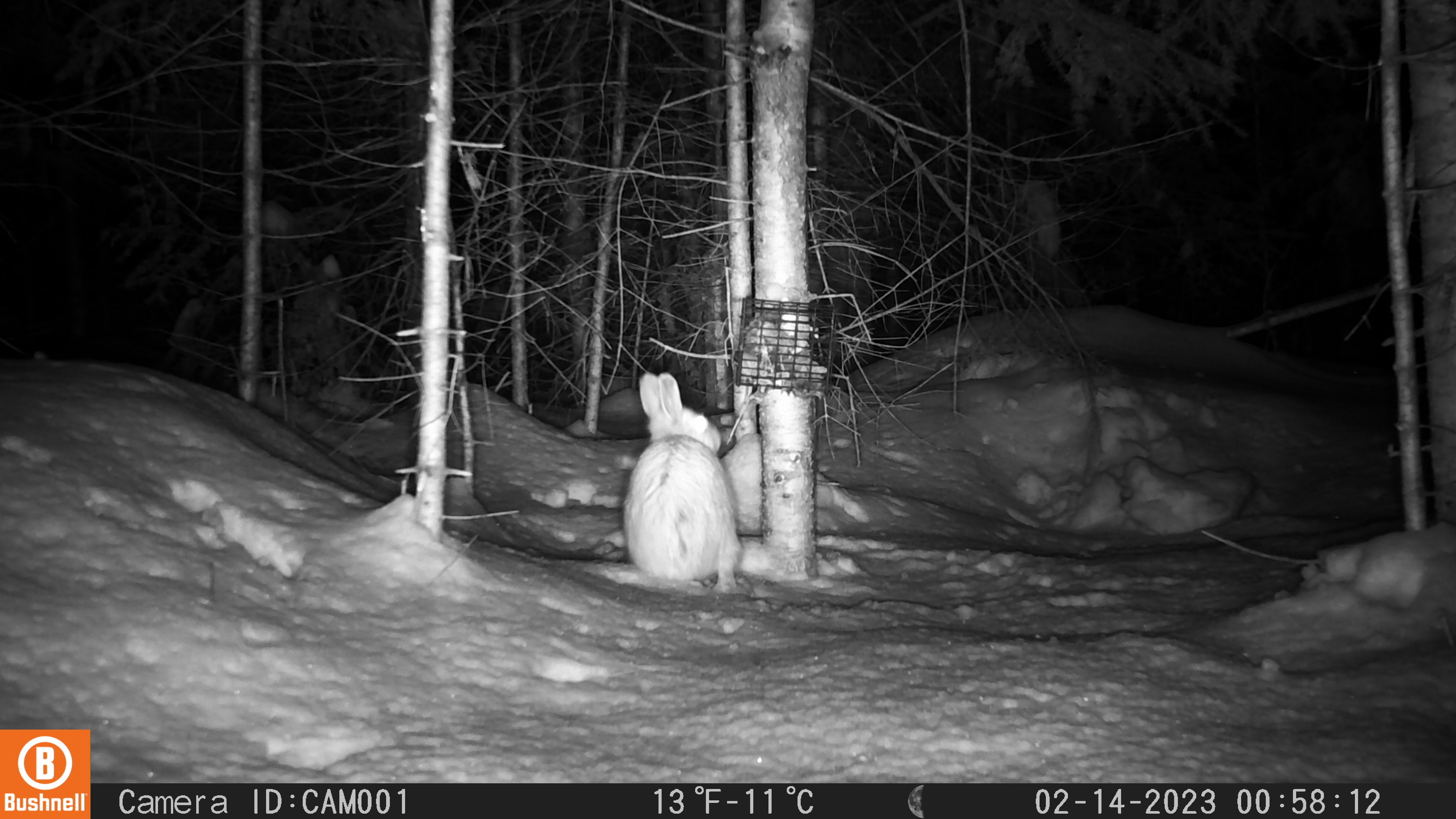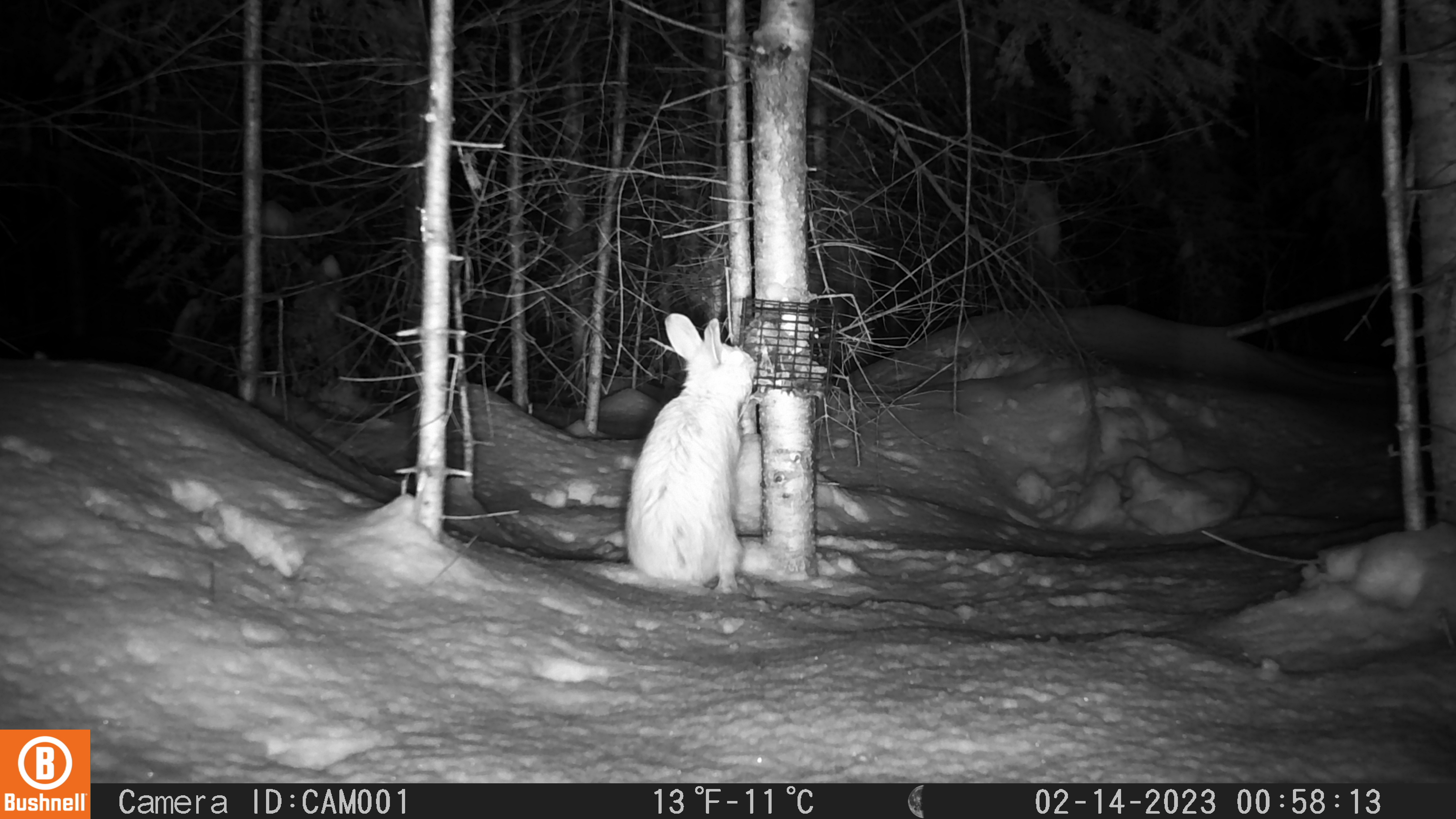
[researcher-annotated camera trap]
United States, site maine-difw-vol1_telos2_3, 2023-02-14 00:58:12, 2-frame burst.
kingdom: Animalia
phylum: Chordata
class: Mammalia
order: Lagomorpha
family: Leporidae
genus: Lepus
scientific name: Lepus americanus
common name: snowshoe hare